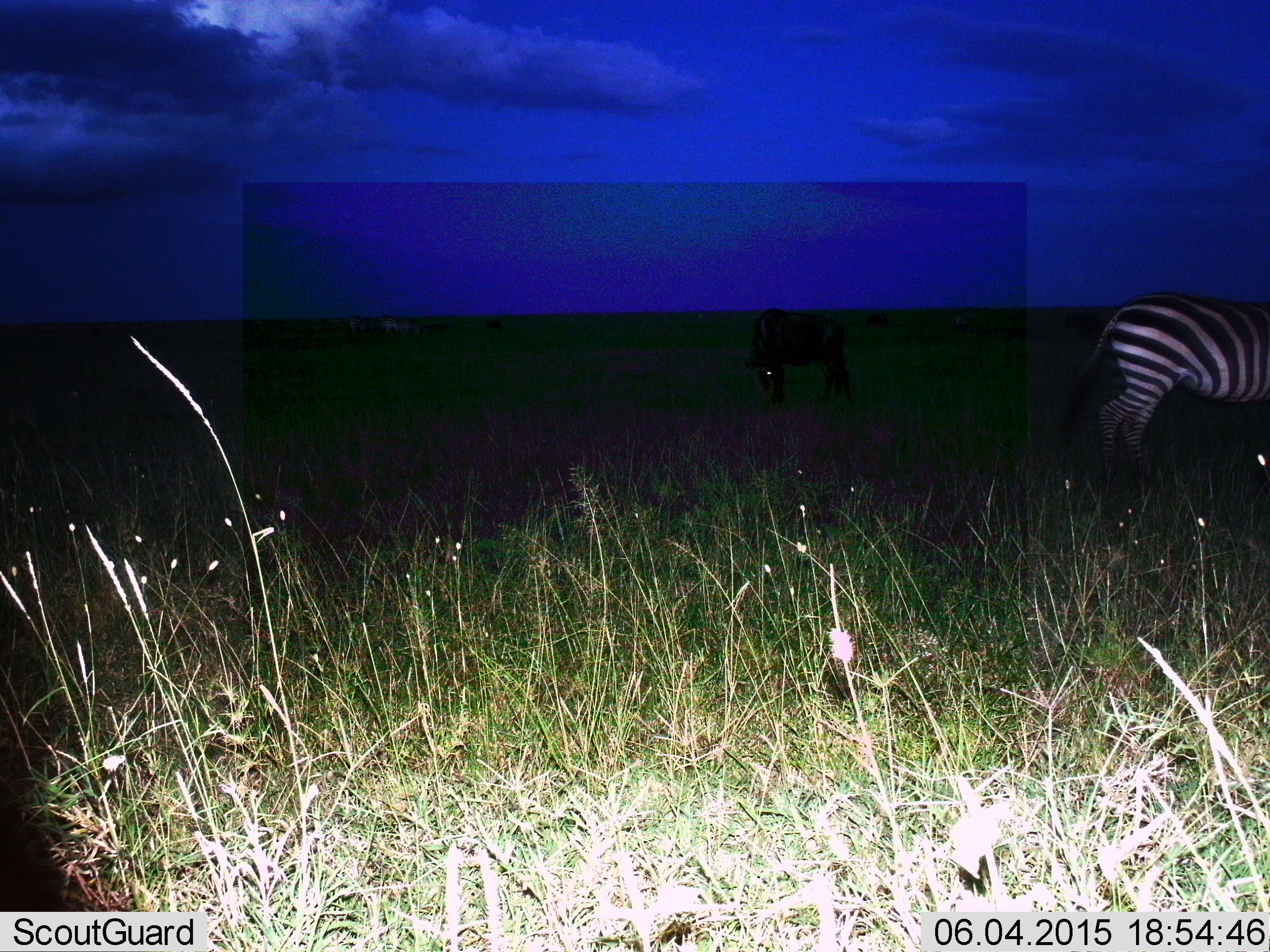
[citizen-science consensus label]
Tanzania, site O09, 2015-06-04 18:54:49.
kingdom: Animalia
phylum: Chordata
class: Mammalia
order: Perissodactyla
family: Equidae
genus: Equus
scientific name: Equus quagga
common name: plains zebra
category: zebra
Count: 1.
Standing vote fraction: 67%.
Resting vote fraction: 0%.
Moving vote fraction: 28%.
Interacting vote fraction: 0%.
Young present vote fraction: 0%.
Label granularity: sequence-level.